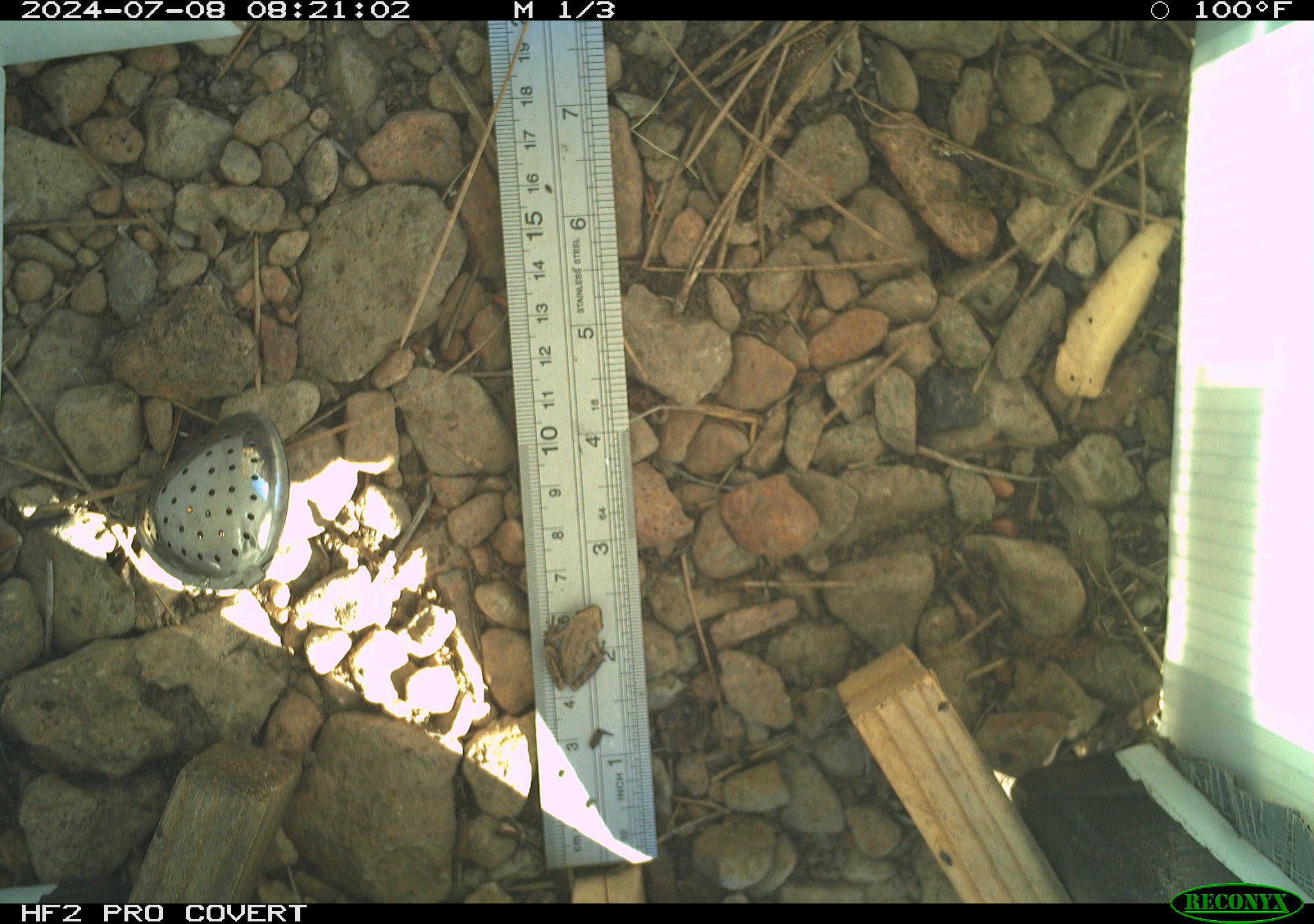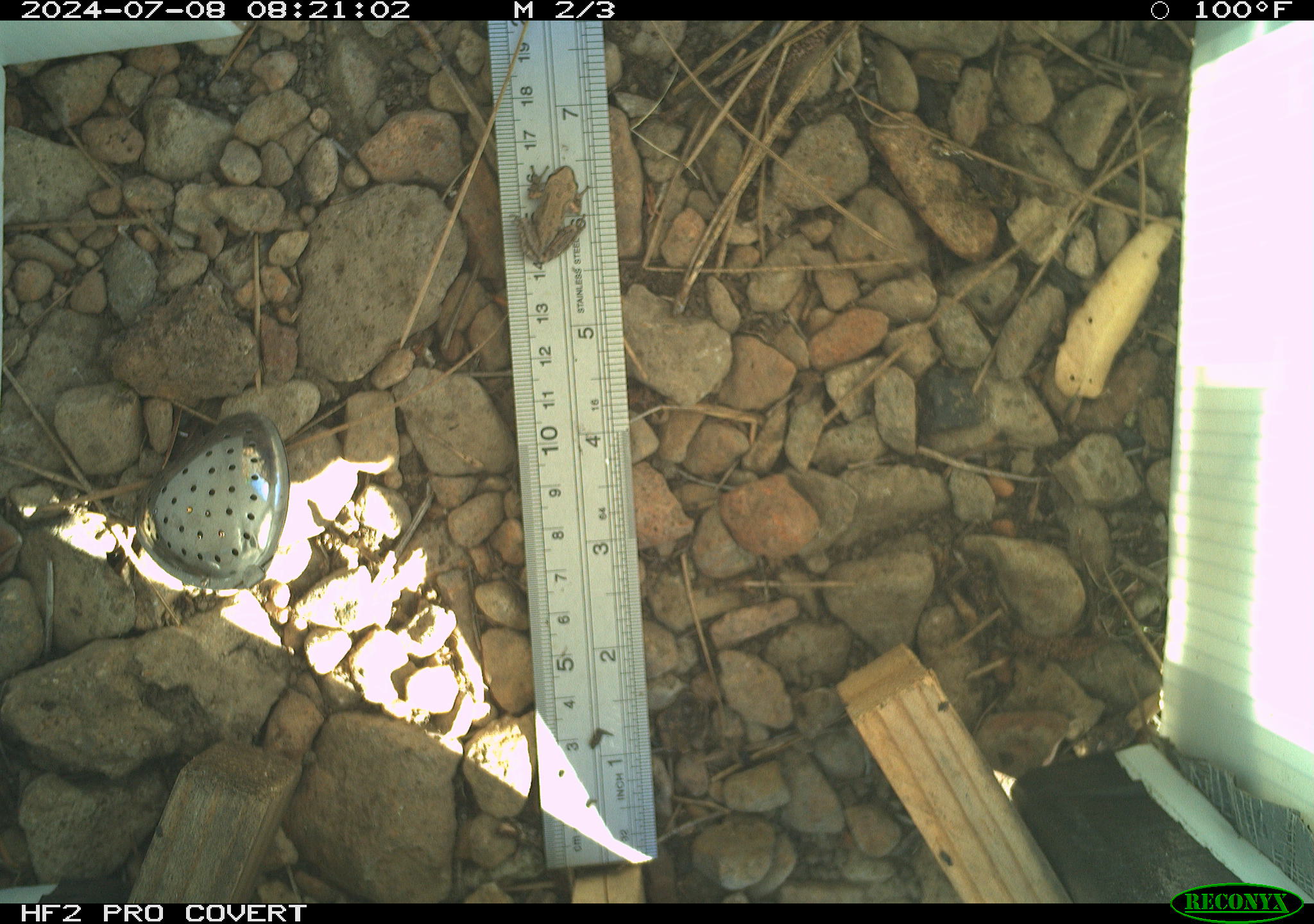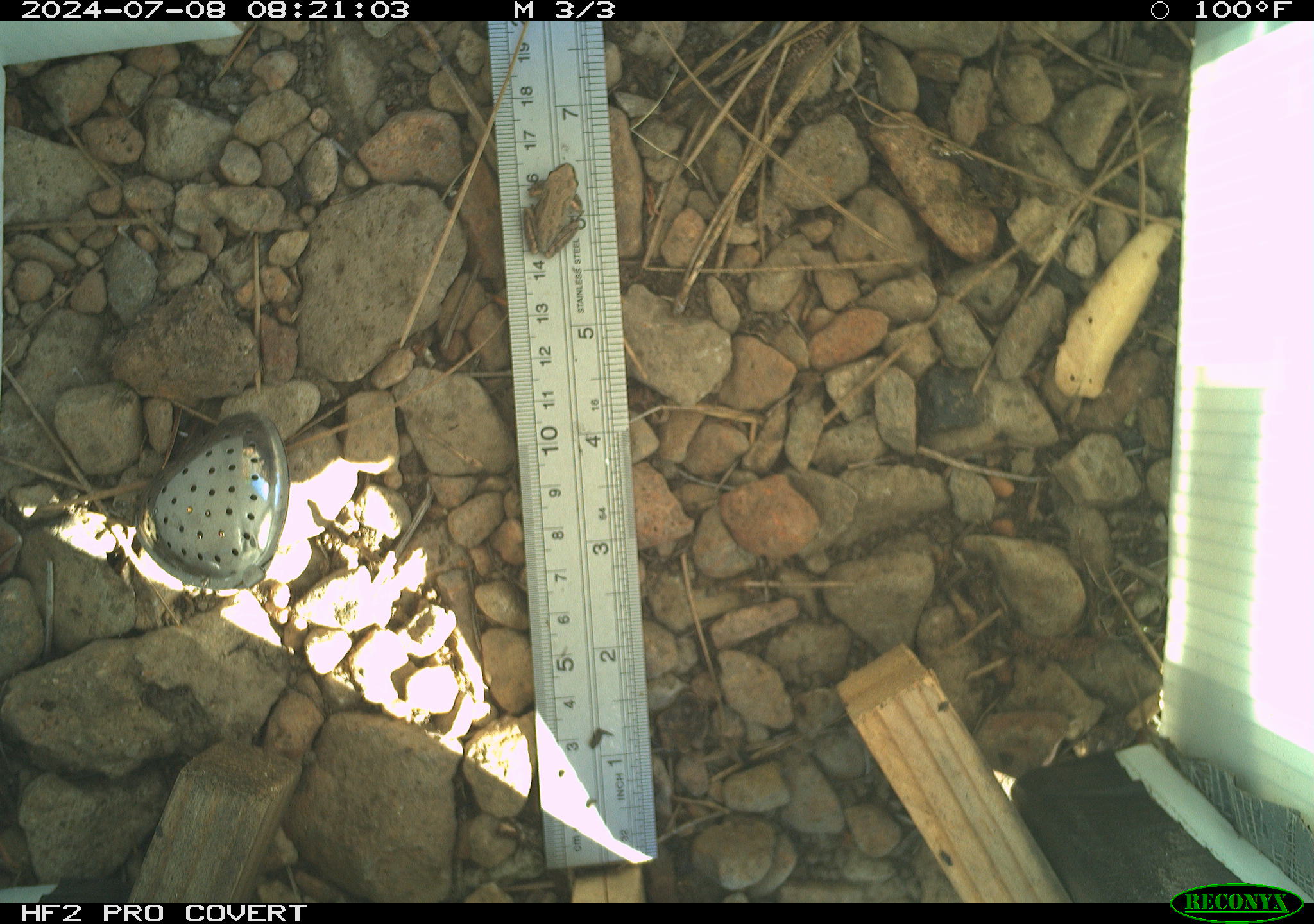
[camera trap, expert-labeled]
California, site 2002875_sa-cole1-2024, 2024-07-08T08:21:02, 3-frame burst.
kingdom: Animalia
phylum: Chordata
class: Amphibia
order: Anura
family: Hylidae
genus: Pseudacris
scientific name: Pseudacris regilla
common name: sierran treefrog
Sierran treefrog (Pseudacris regilla).